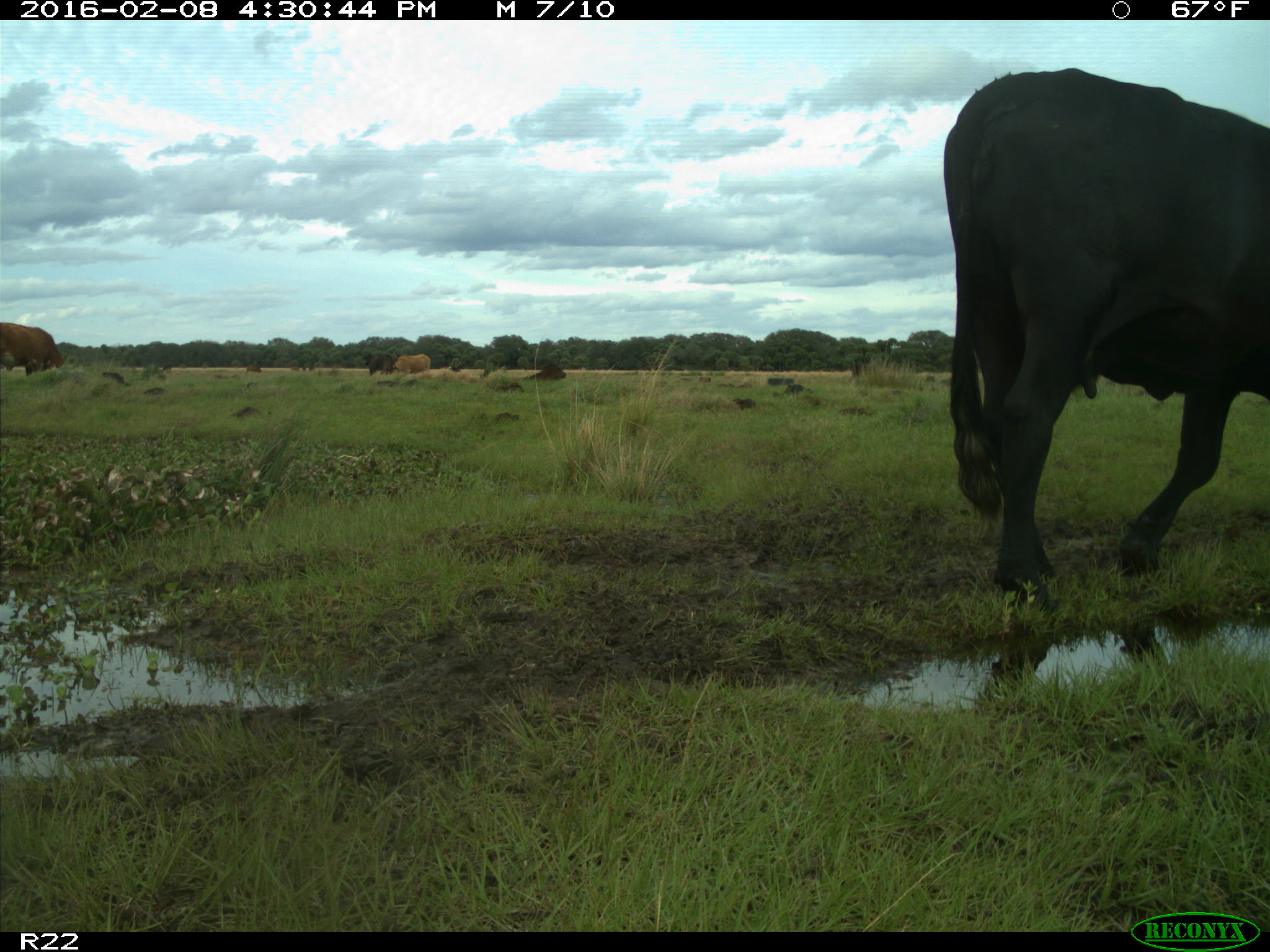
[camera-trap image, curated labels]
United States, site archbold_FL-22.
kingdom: Animalia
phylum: Chordata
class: Mammalia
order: Artiodactyla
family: Bovidae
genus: Bos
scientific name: Bos taurus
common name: domestic cow